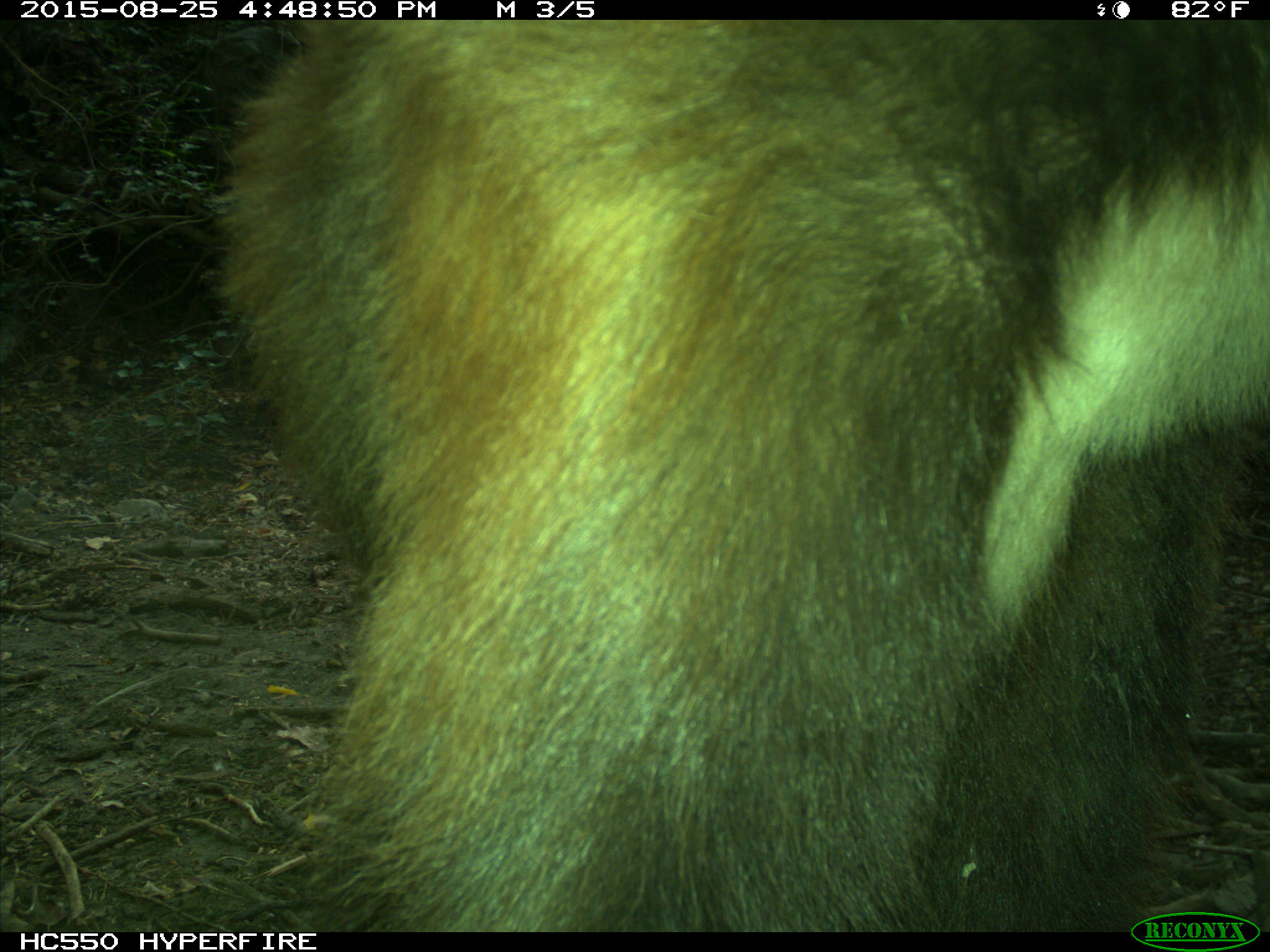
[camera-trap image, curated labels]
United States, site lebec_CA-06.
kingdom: Animalia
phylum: Chordata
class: Mammalia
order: Carnivora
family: Ursidae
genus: Ursus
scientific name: Ursus americanus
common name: american black bear